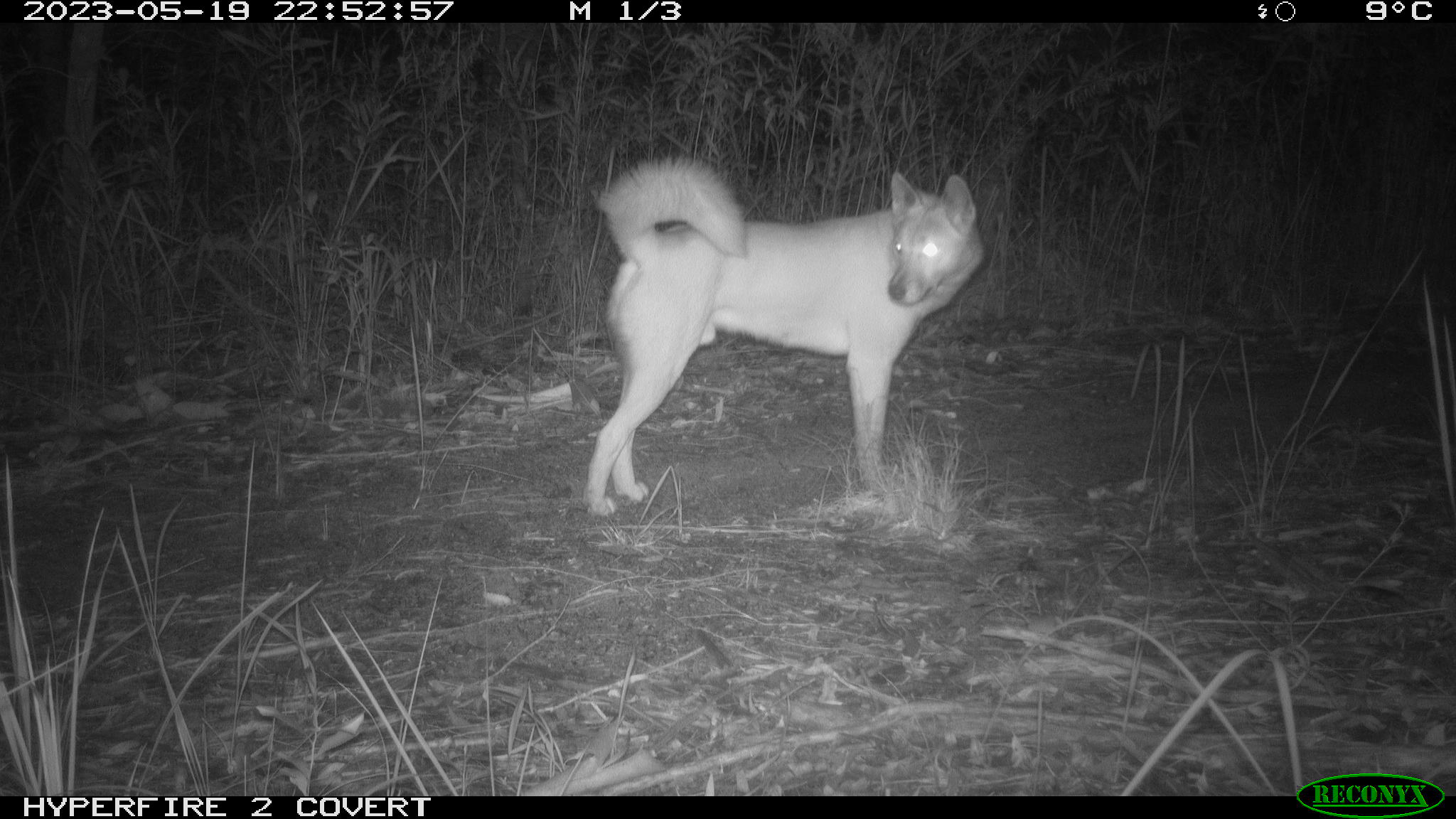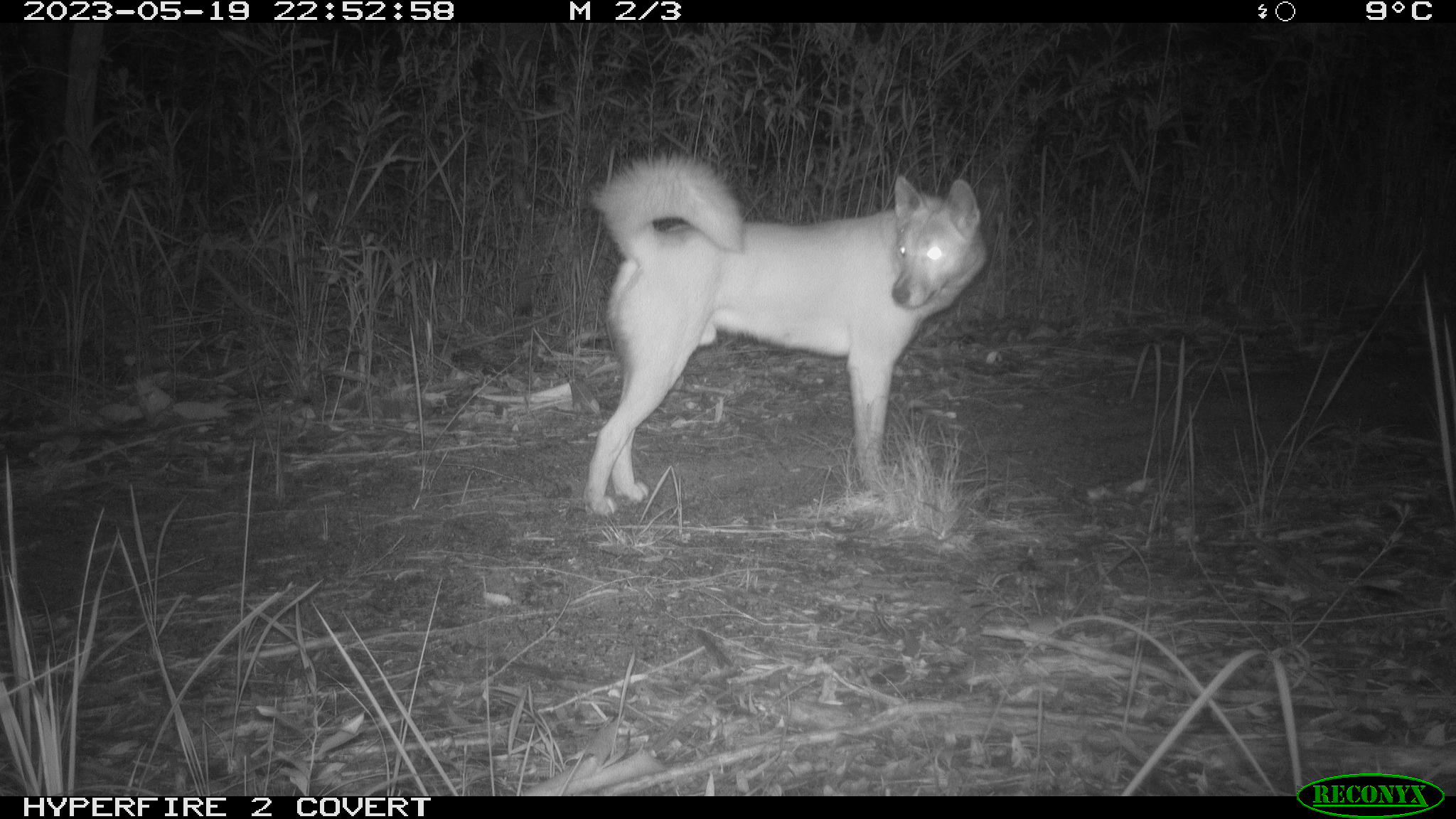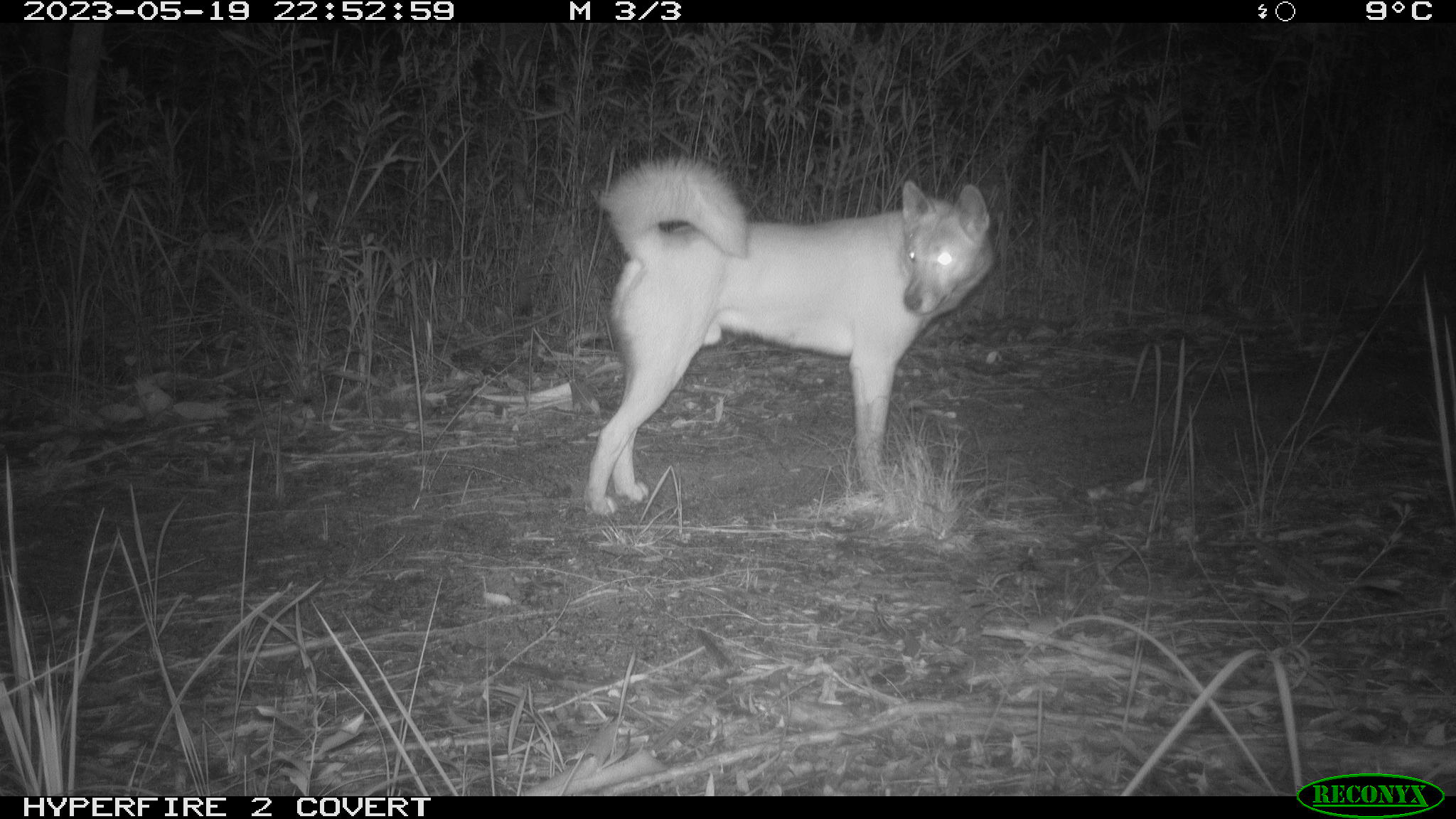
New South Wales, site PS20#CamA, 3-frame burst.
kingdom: Animalia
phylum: Chordata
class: Mammalia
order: Carnivora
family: Canidae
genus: Canis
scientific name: Canis familiaris dingo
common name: dingo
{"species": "dingo (Canis familiaris dingo)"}